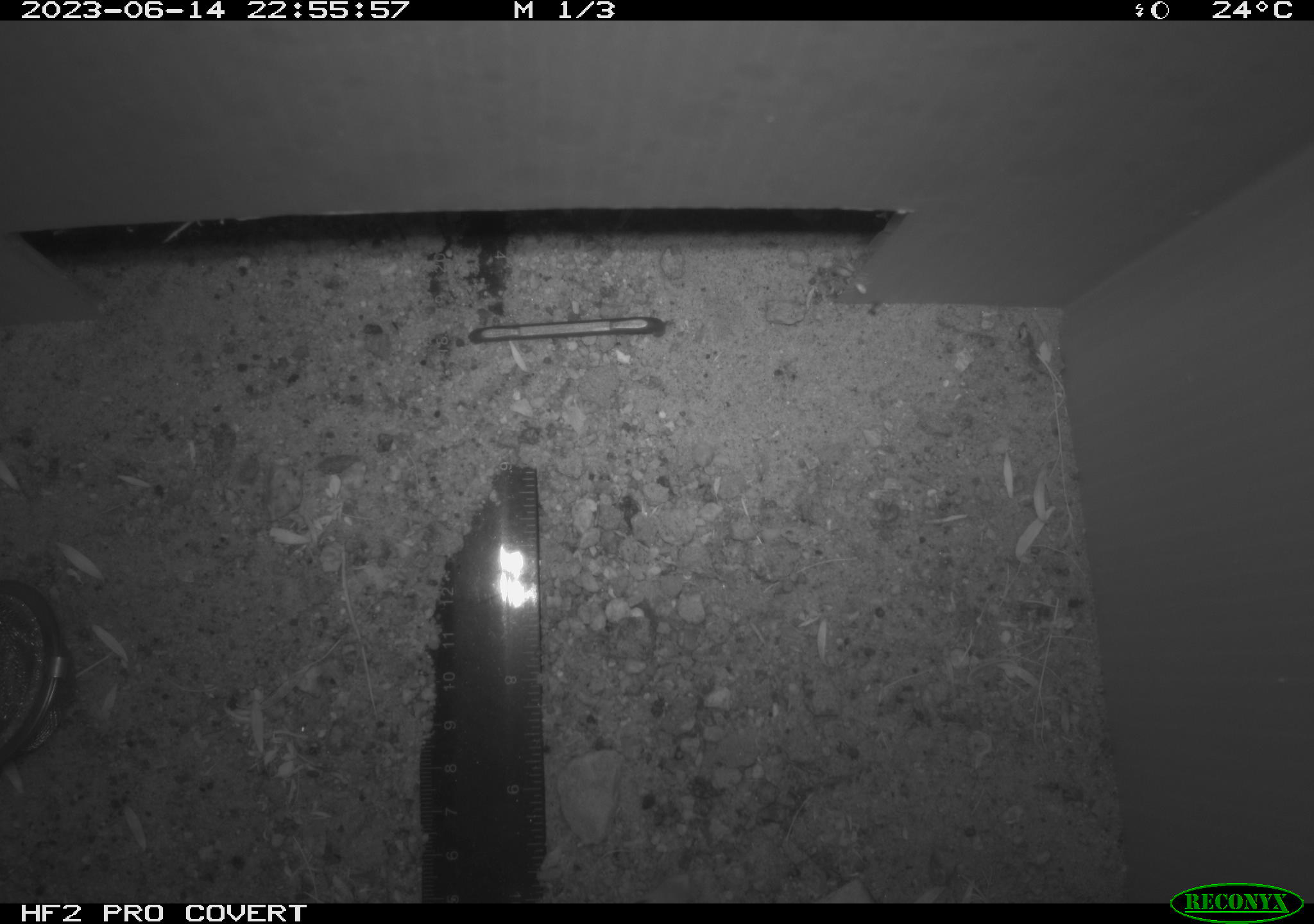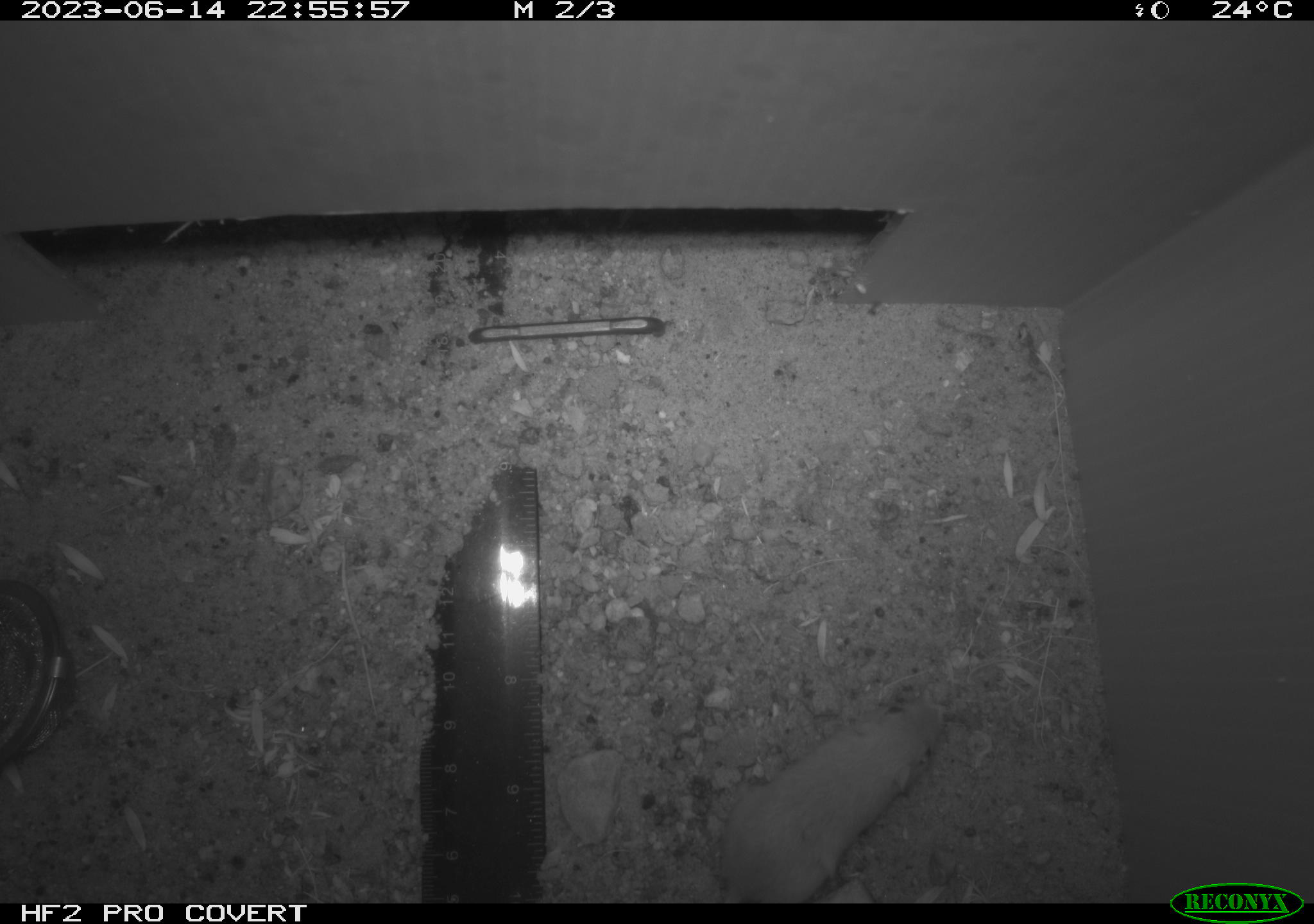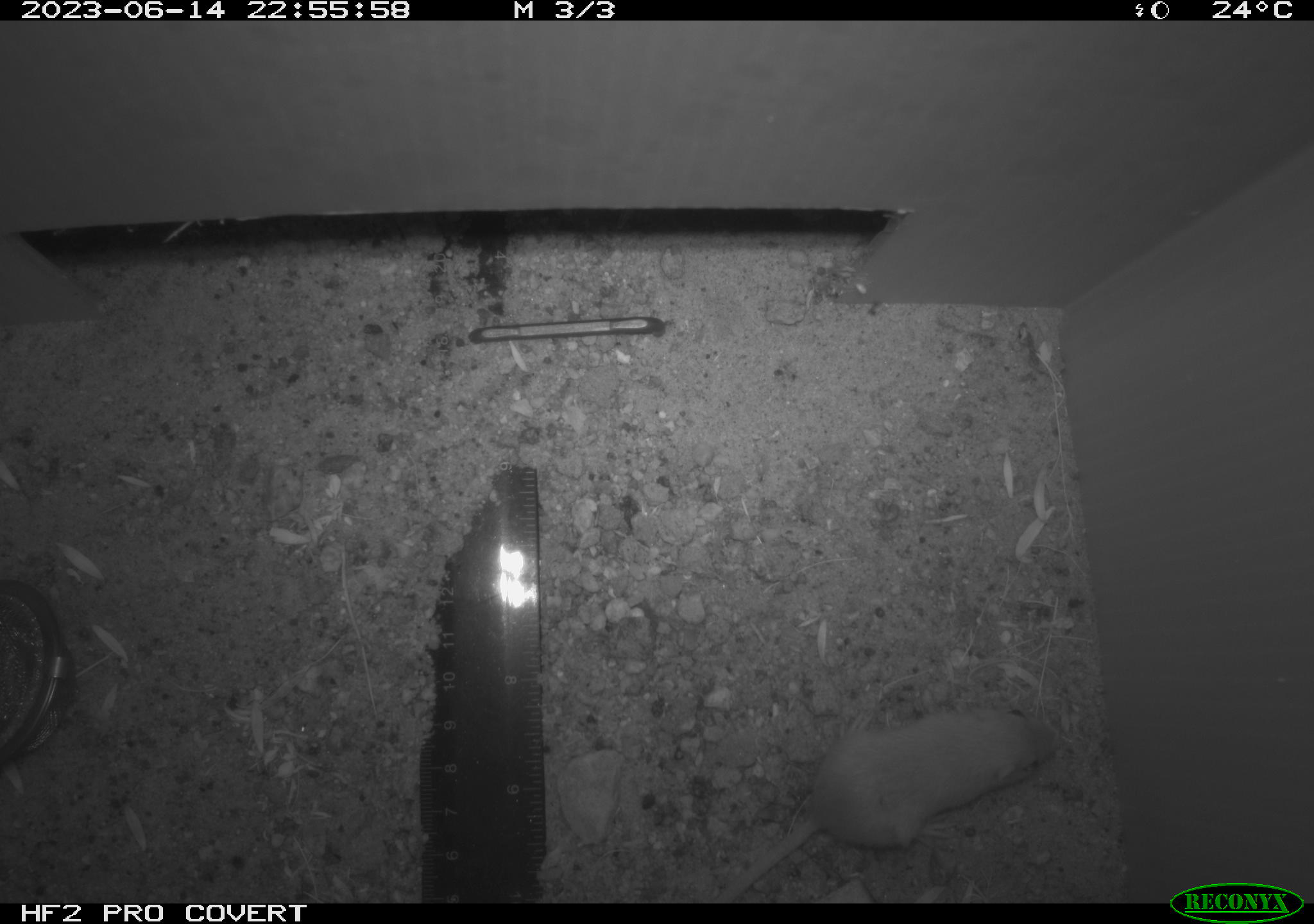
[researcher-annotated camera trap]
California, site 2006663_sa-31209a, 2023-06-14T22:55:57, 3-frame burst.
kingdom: Animalia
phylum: Chordata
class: Mammalia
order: Rodentia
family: Heteromyidae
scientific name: Heteromyidae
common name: kangaroo rats and pocket mice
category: heteromyidae family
Heteromyidae family (kangaroo rats and pocket mice) (Heteromyidae).